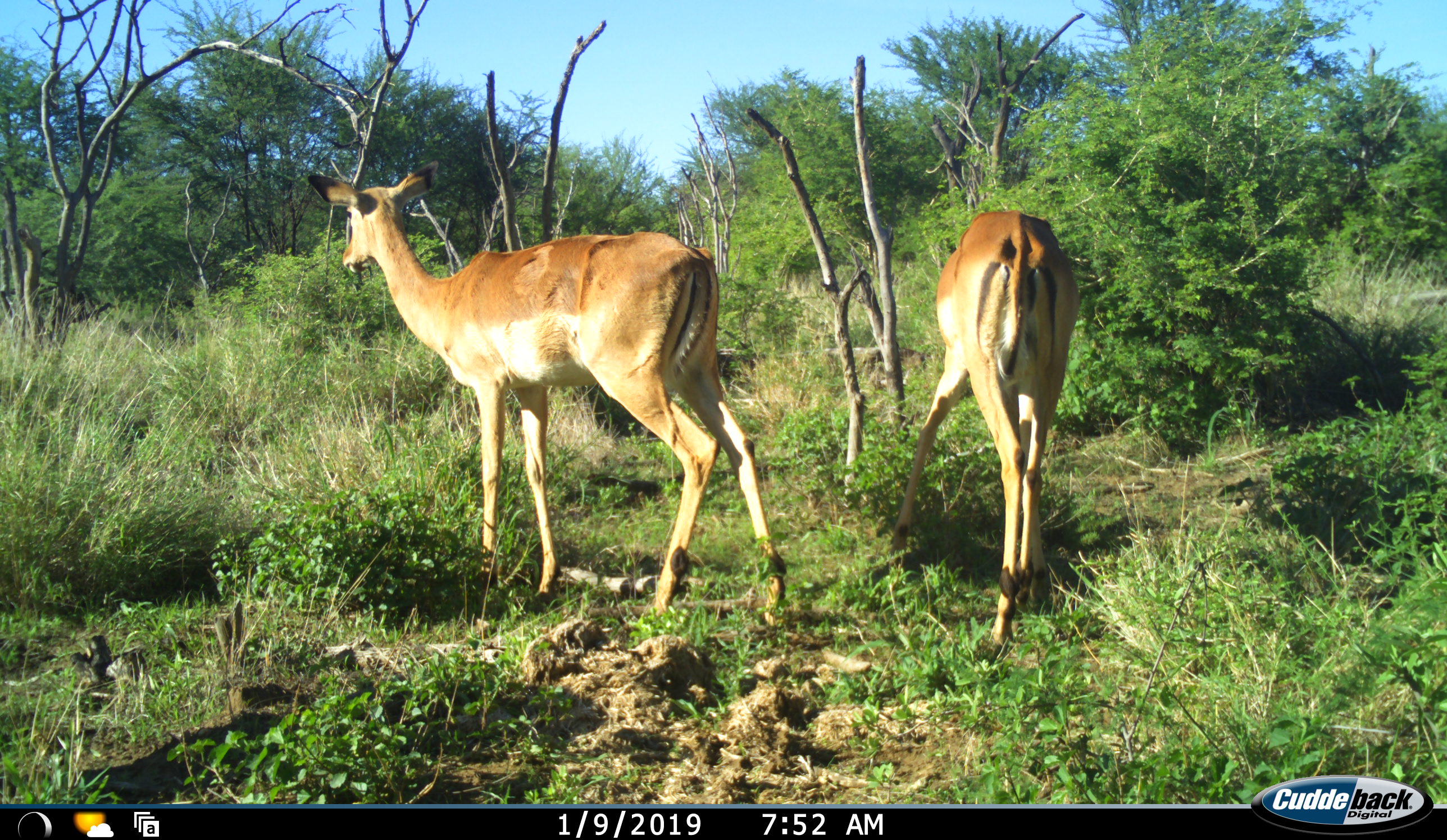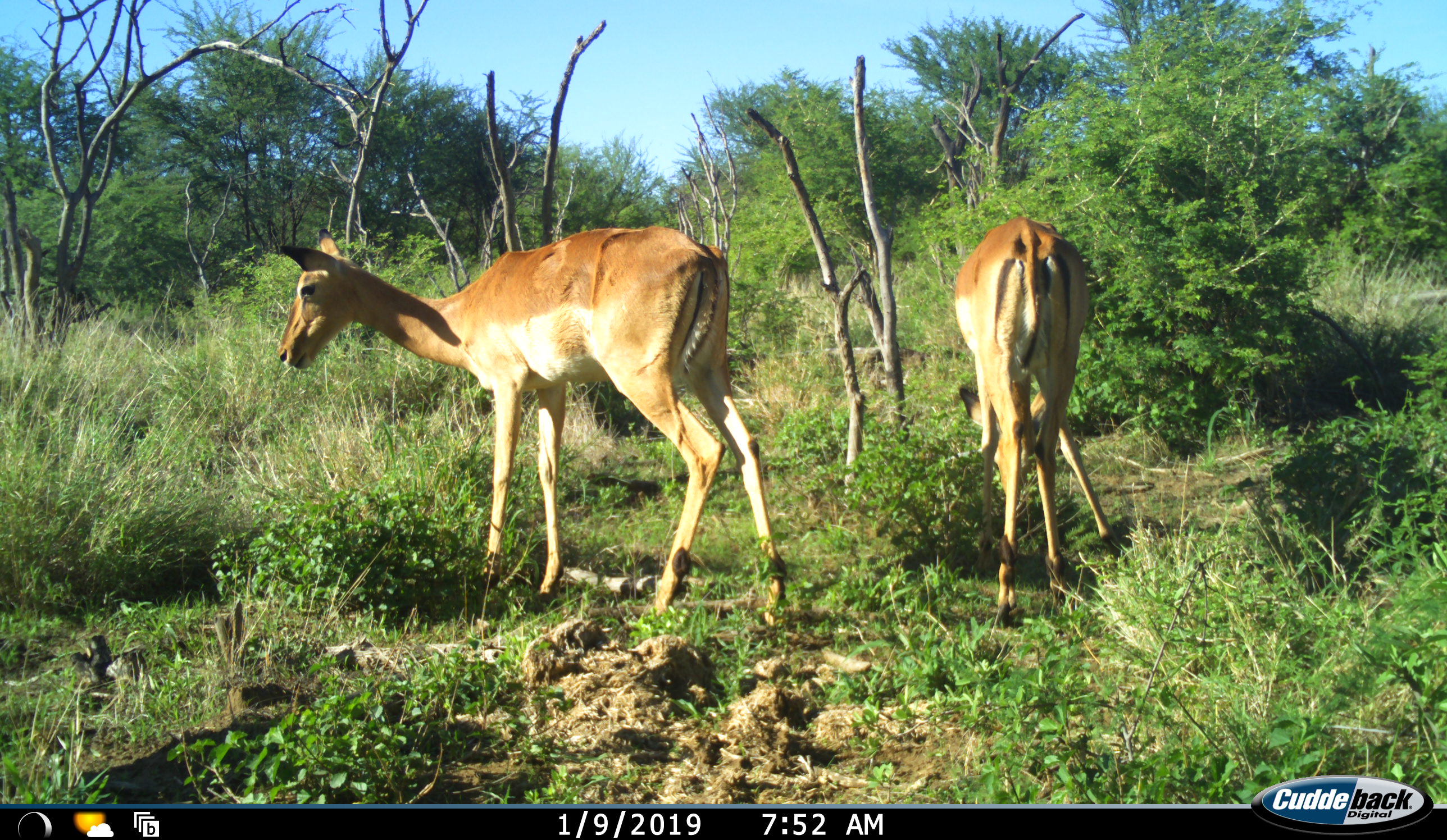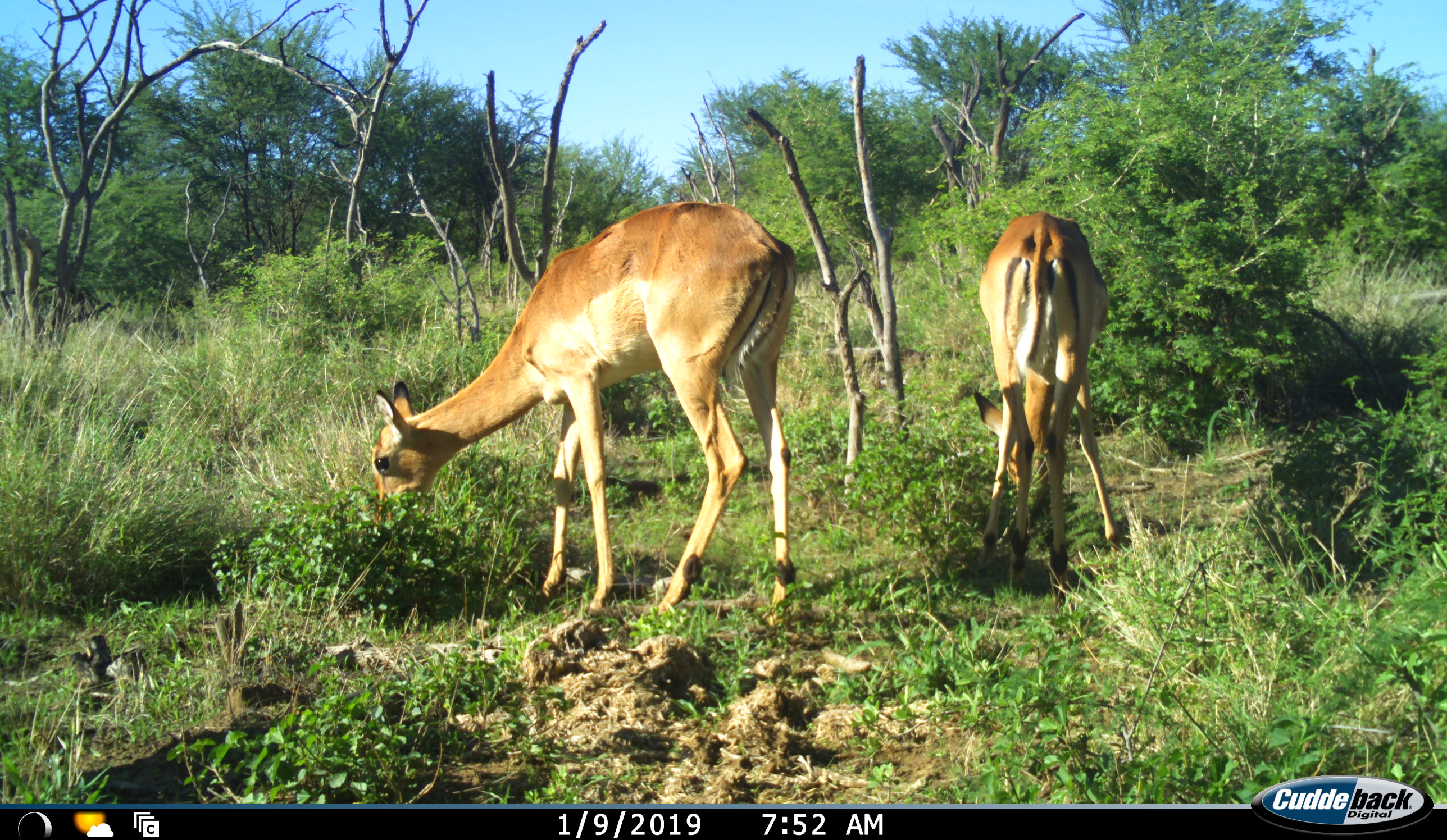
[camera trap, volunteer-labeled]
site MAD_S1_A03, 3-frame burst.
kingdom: Animalia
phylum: Chordata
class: Mammalia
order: Artiodactyla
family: Bovidae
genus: Aepyceros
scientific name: Aepyceros melampus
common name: impala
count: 2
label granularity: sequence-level